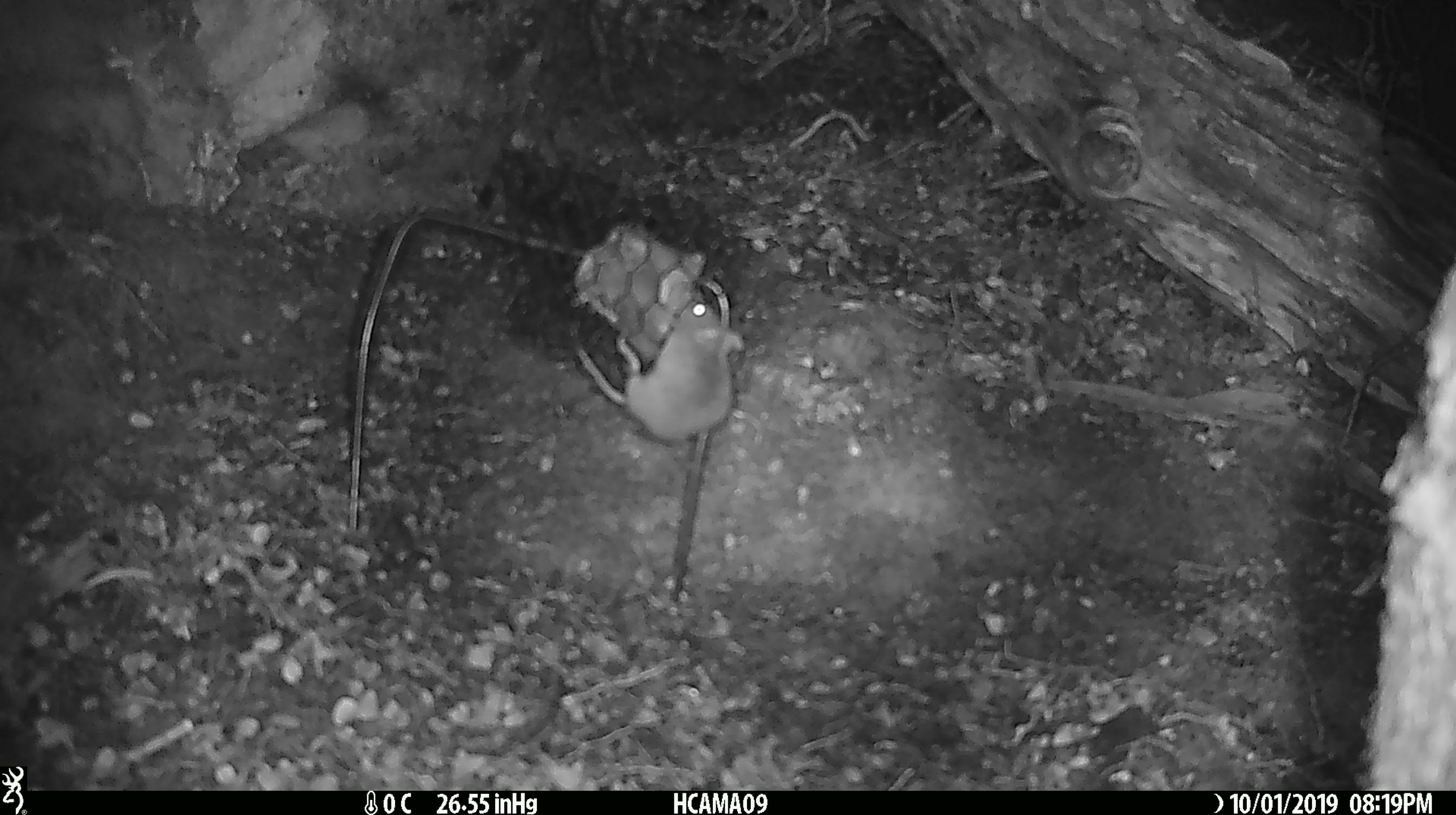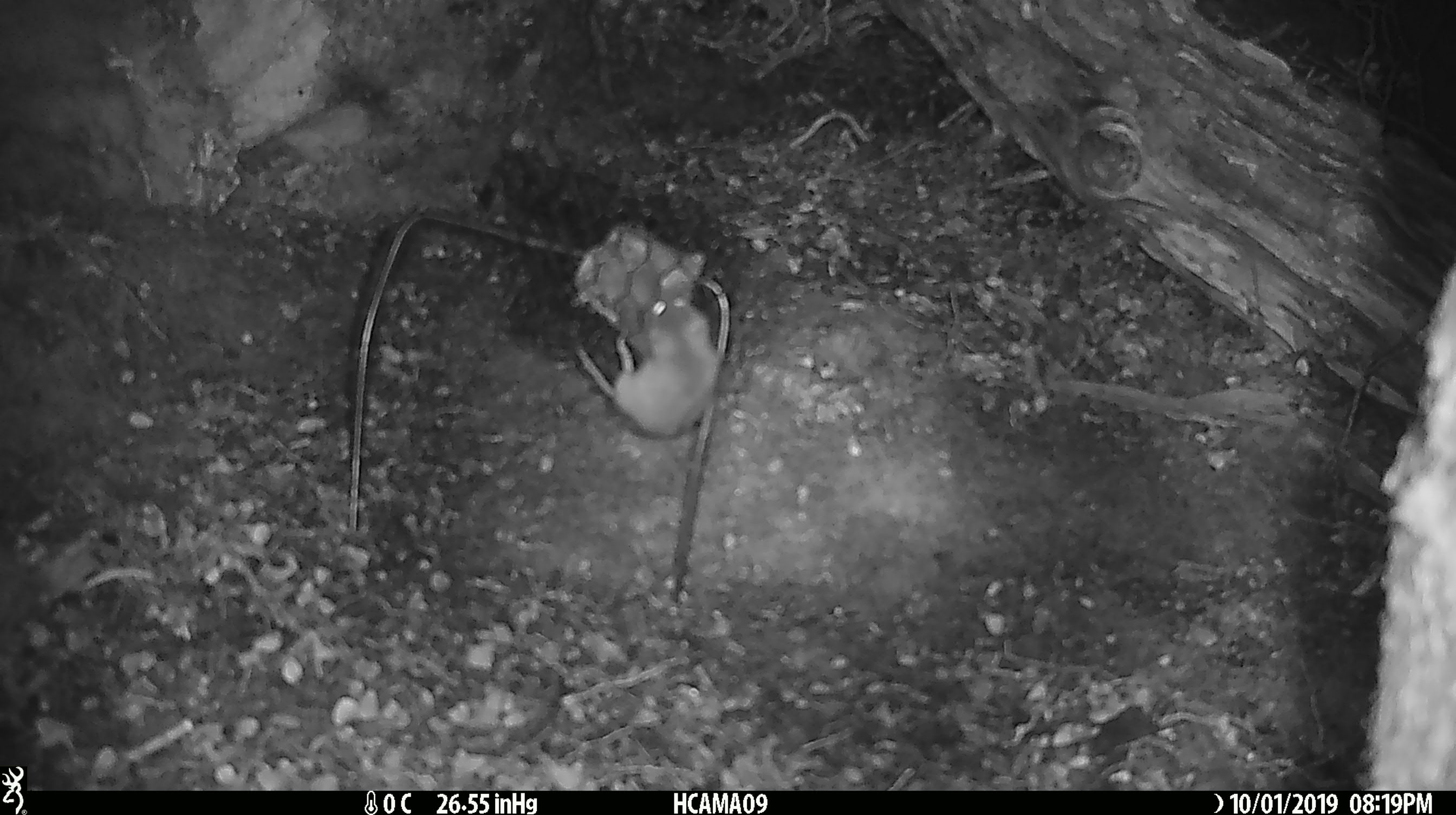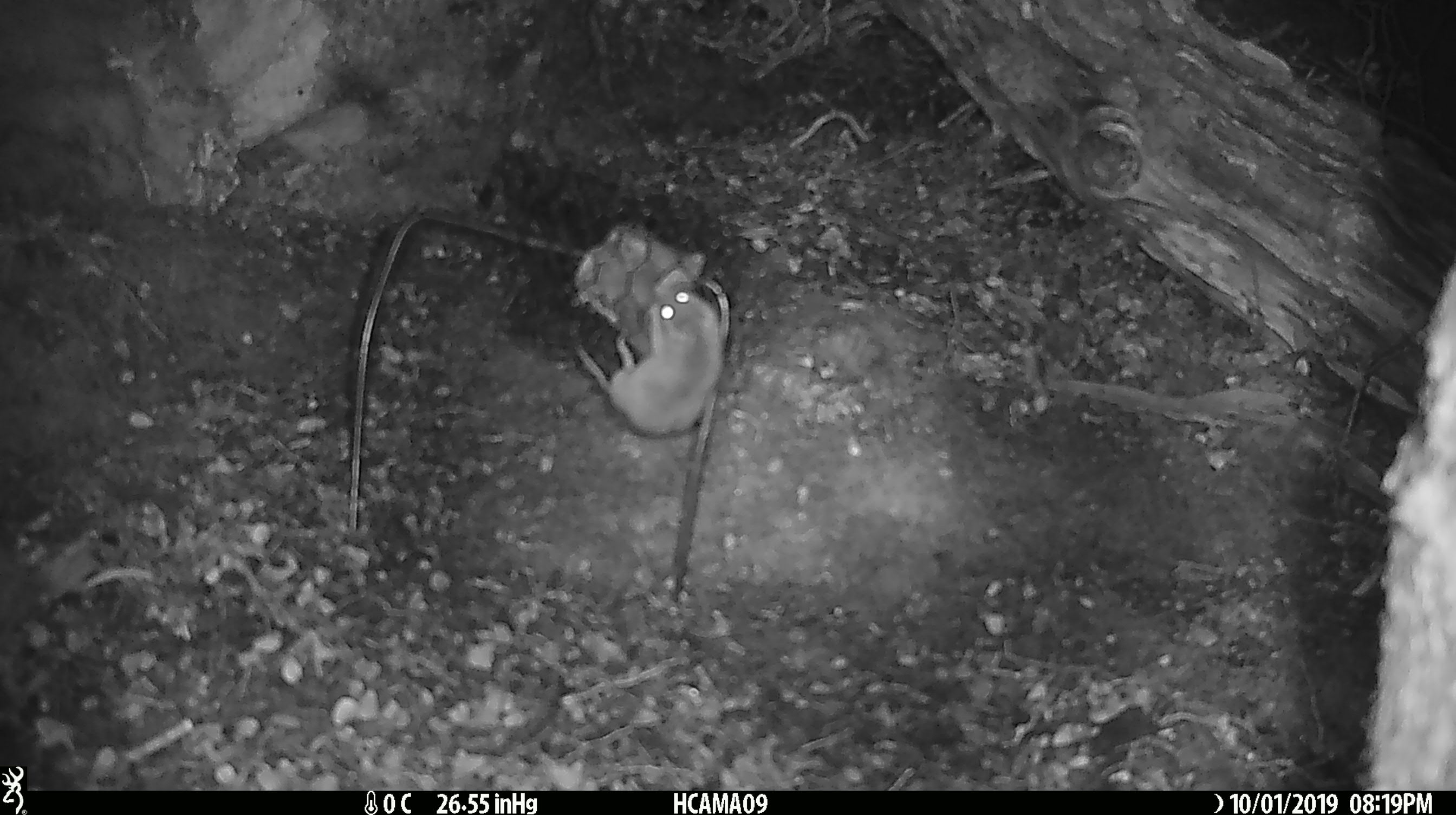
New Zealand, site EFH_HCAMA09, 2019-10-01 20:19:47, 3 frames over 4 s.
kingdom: Animalia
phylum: Chordata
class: Mammalia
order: Rodentia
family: Muridae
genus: Mus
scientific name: Mus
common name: mouse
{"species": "mouse (Mus)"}